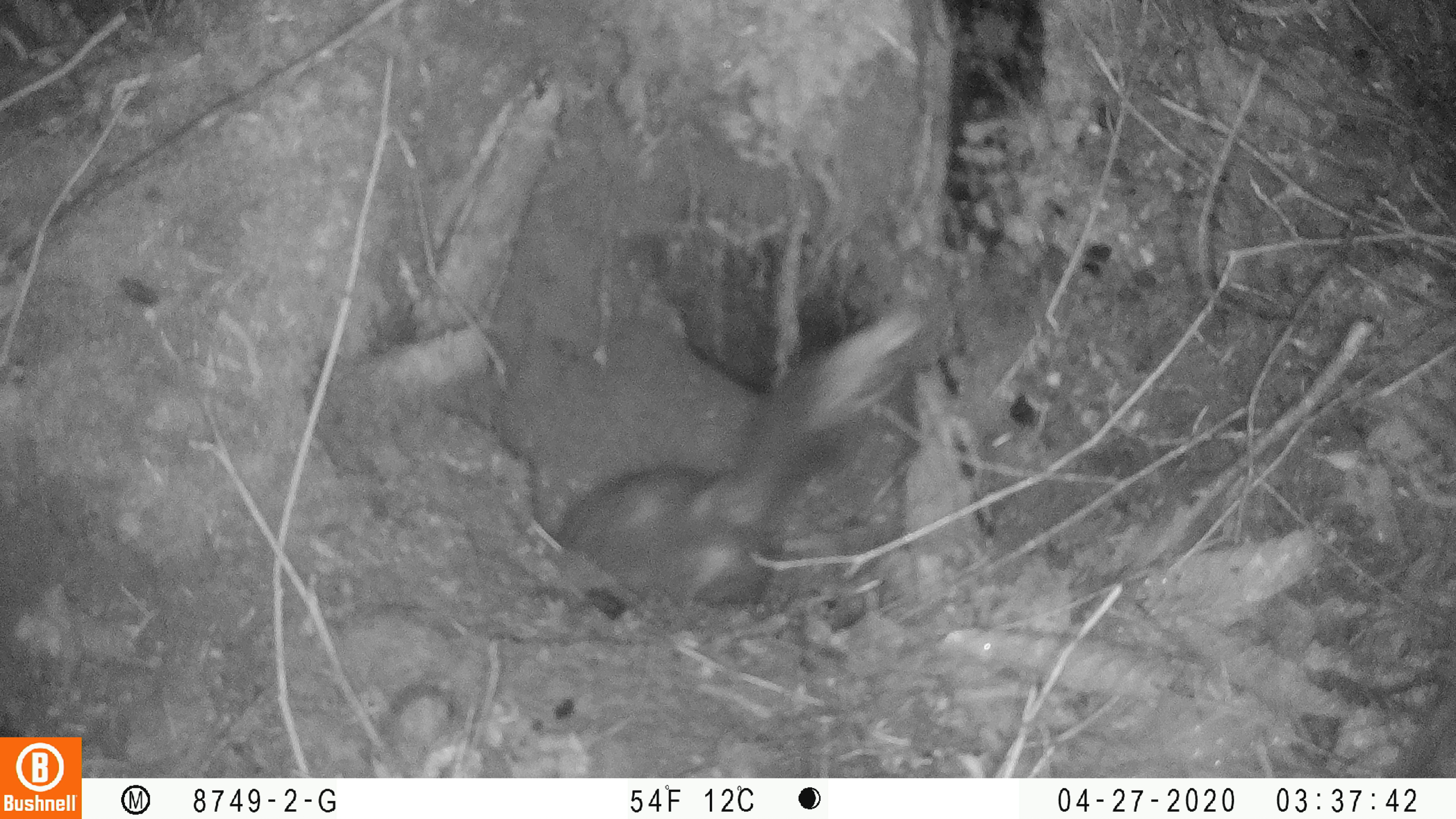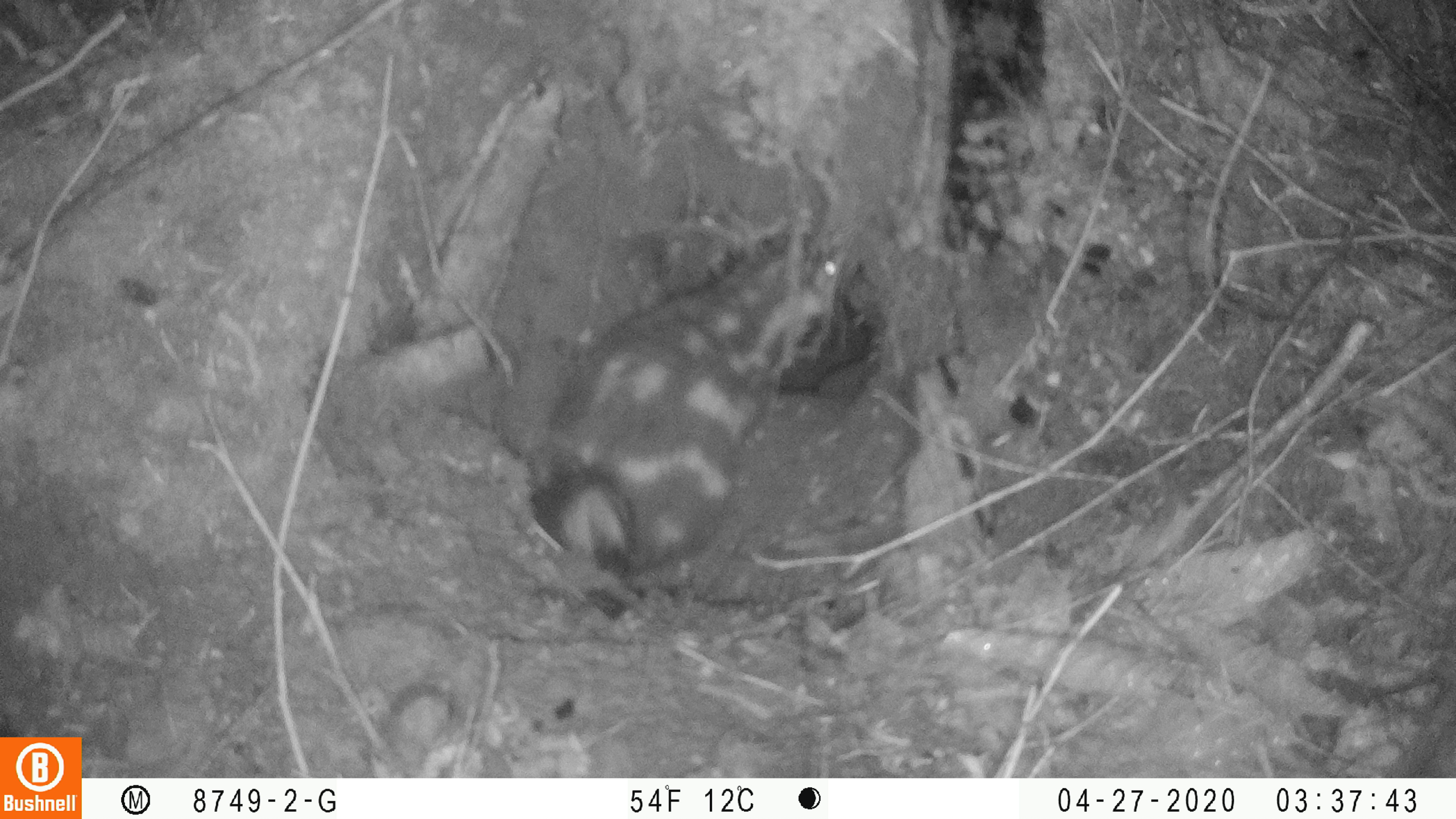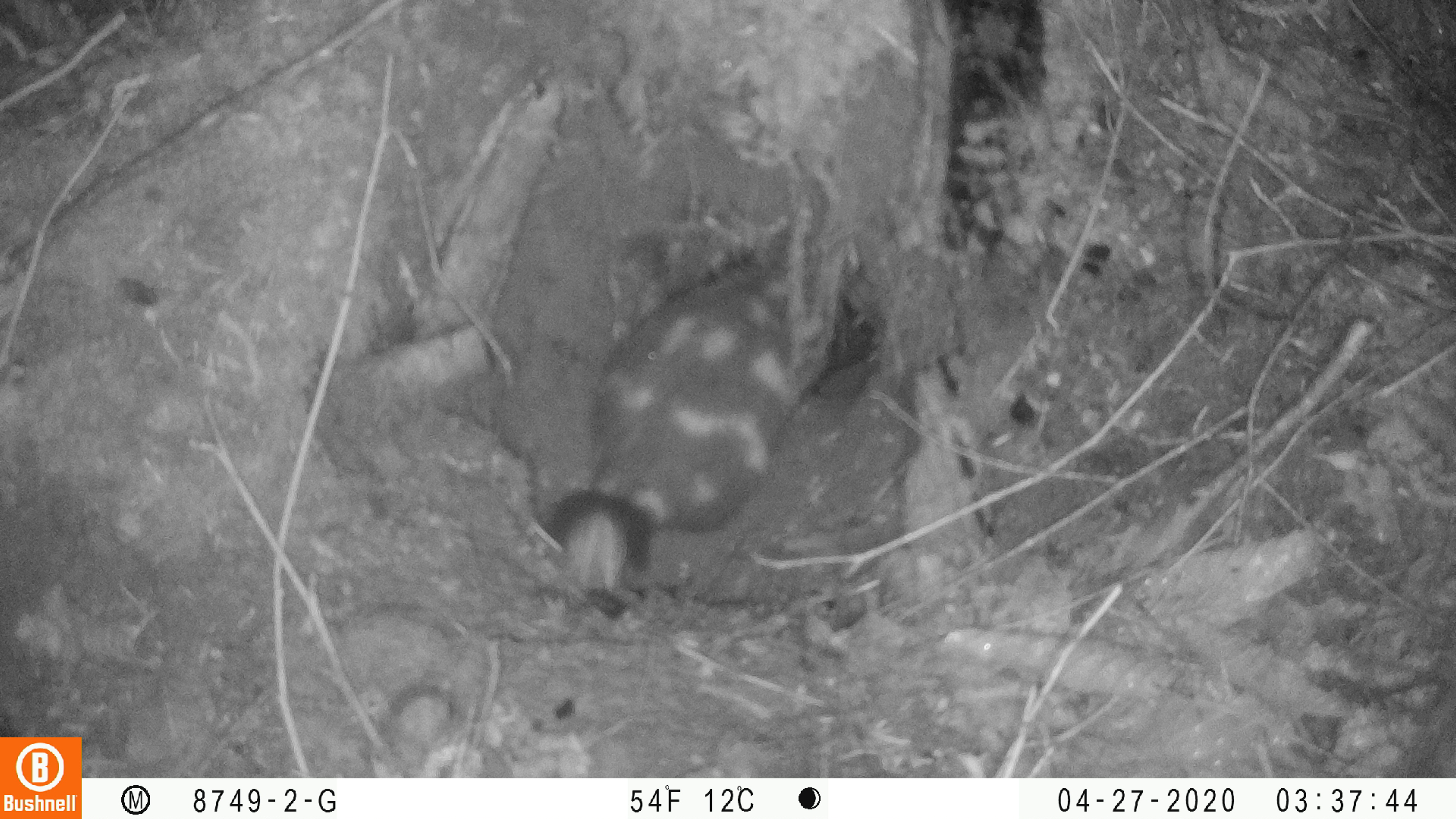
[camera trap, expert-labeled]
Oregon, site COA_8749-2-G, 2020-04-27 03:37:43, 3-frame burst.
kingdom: Animalia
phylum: Chordata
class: Mammalia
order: Carnivora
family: Mephitidae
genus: Spilogale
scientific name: Spilogale gracilis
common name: western spotted skunk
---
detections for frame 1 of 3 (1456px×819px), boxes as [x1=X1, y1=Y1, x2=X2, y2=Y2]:
western spotted skunk: [x1=562, y1=298, x2=935, y2=615]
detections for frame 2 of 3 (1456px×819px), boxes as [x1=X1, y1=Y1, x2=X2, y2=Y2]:
western spotted skunk: [x1=526, y1=239, x2=846, y2=575]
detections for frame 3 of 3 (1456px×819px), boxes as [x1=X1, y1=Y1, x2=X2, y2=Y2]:
western spotted skunk: [x1=548, y1=230, x2=852, y2=603]